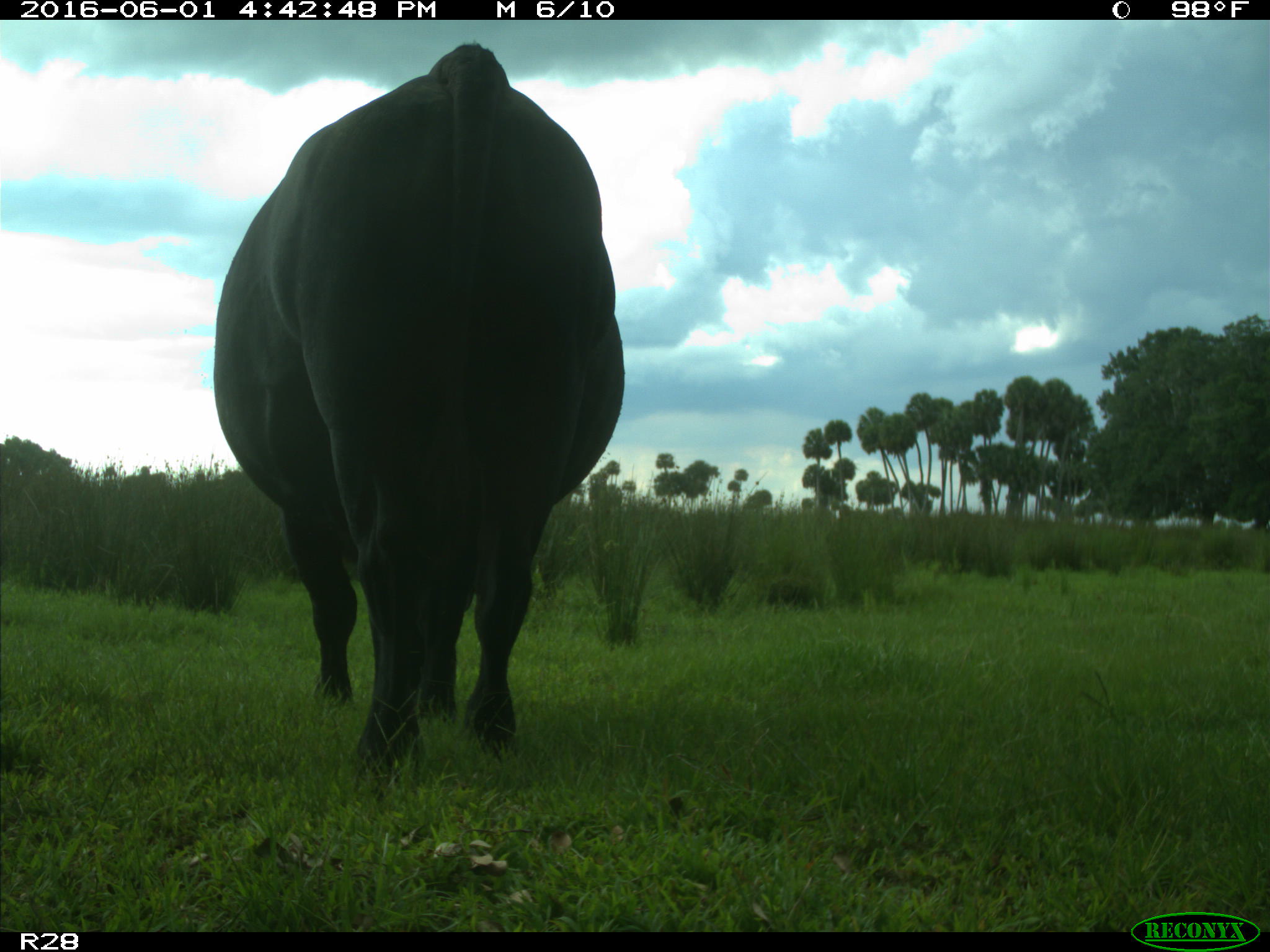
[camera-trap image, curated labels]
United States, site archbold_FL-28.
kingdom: Animalia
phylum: Chordata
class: Mammalia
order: Artiodactyla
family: Bovidae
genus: Bos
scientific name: Bos taurus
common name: domestic cow